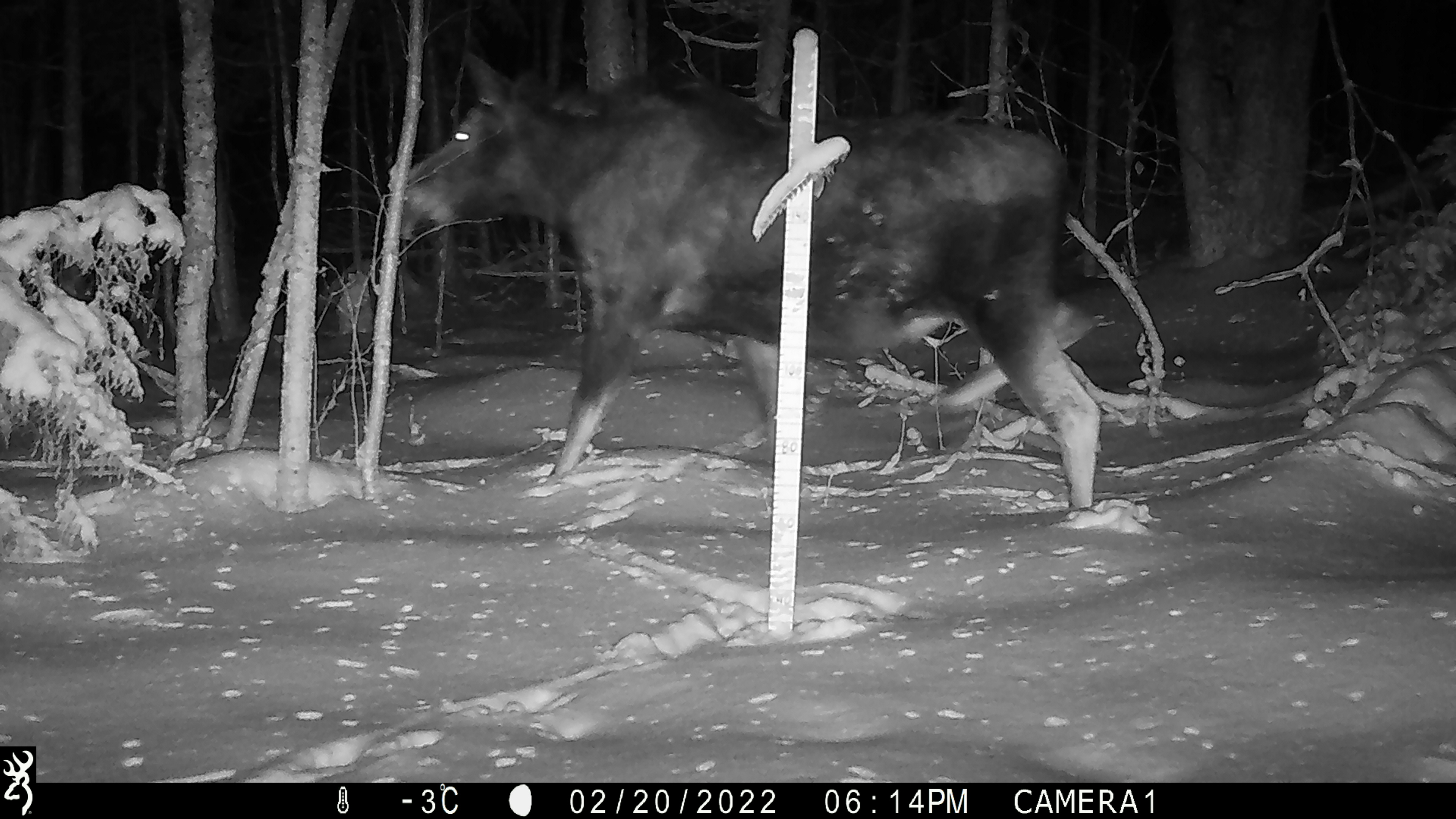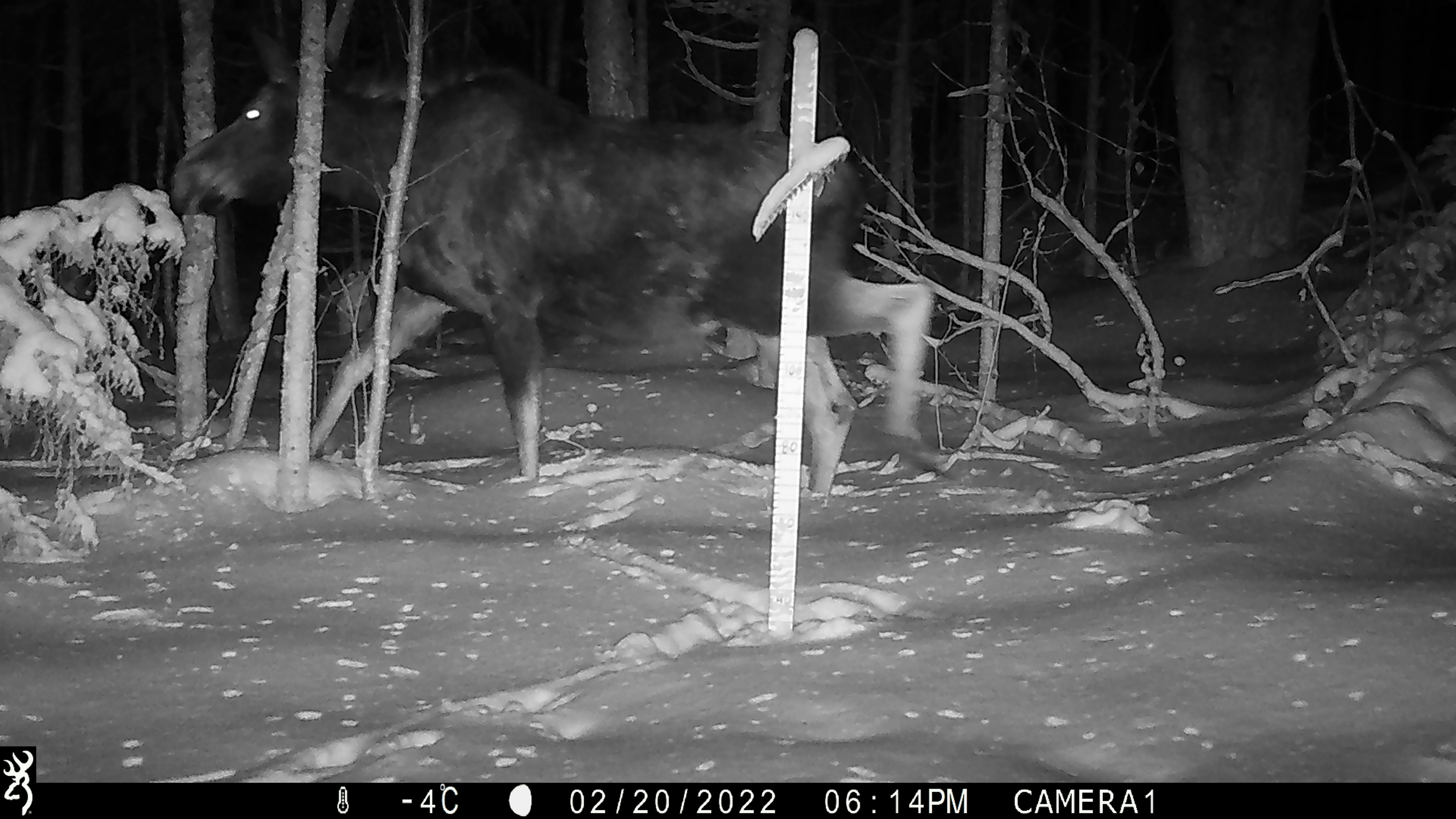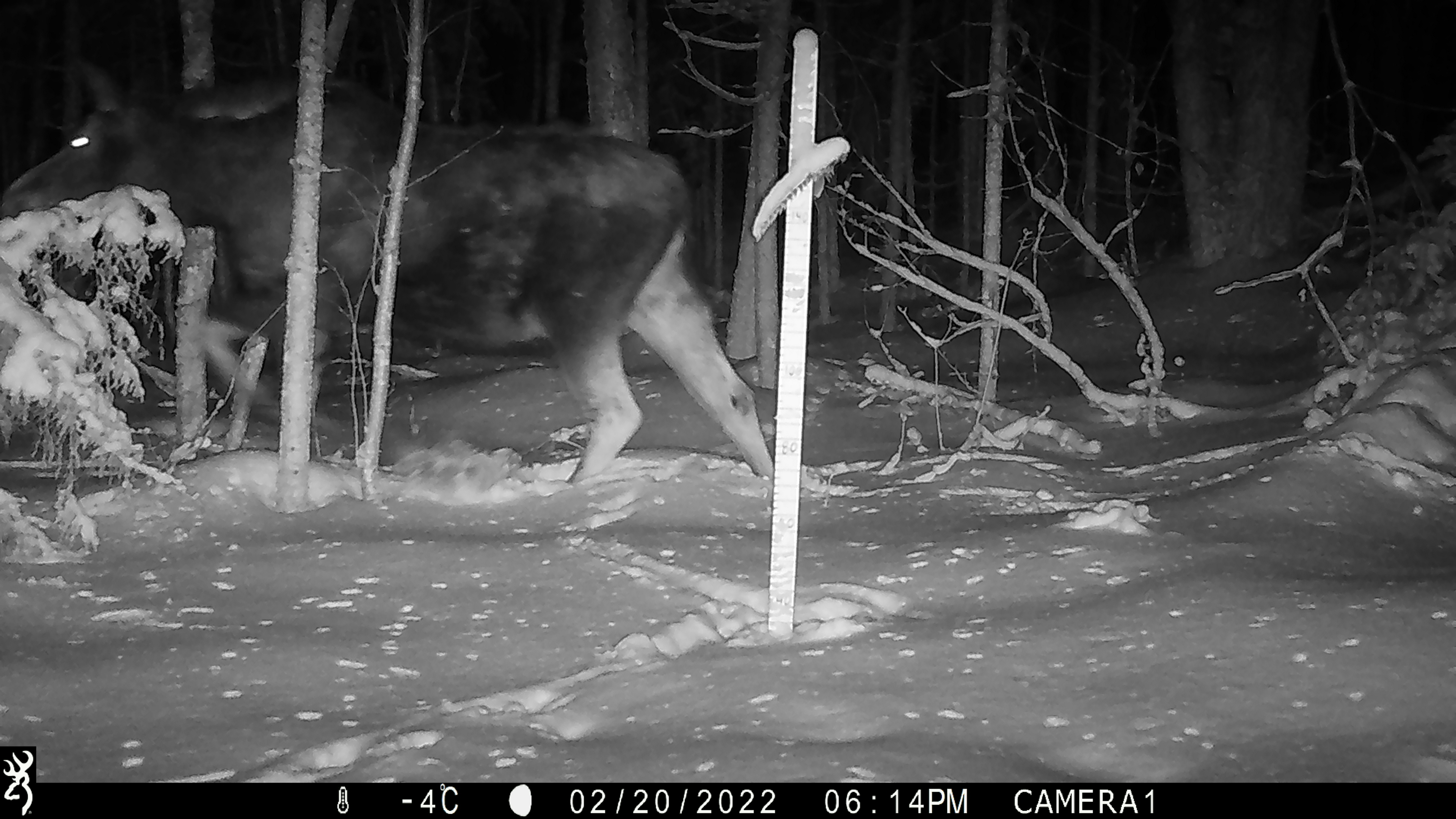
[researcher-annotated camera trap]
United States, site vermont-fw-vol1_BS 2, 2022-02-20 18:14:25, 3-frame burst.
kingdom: Animalia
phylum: Chordata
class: Mammalia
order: Artiodactyla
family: Cervidae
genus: Alces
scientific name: Alces alces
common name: moose